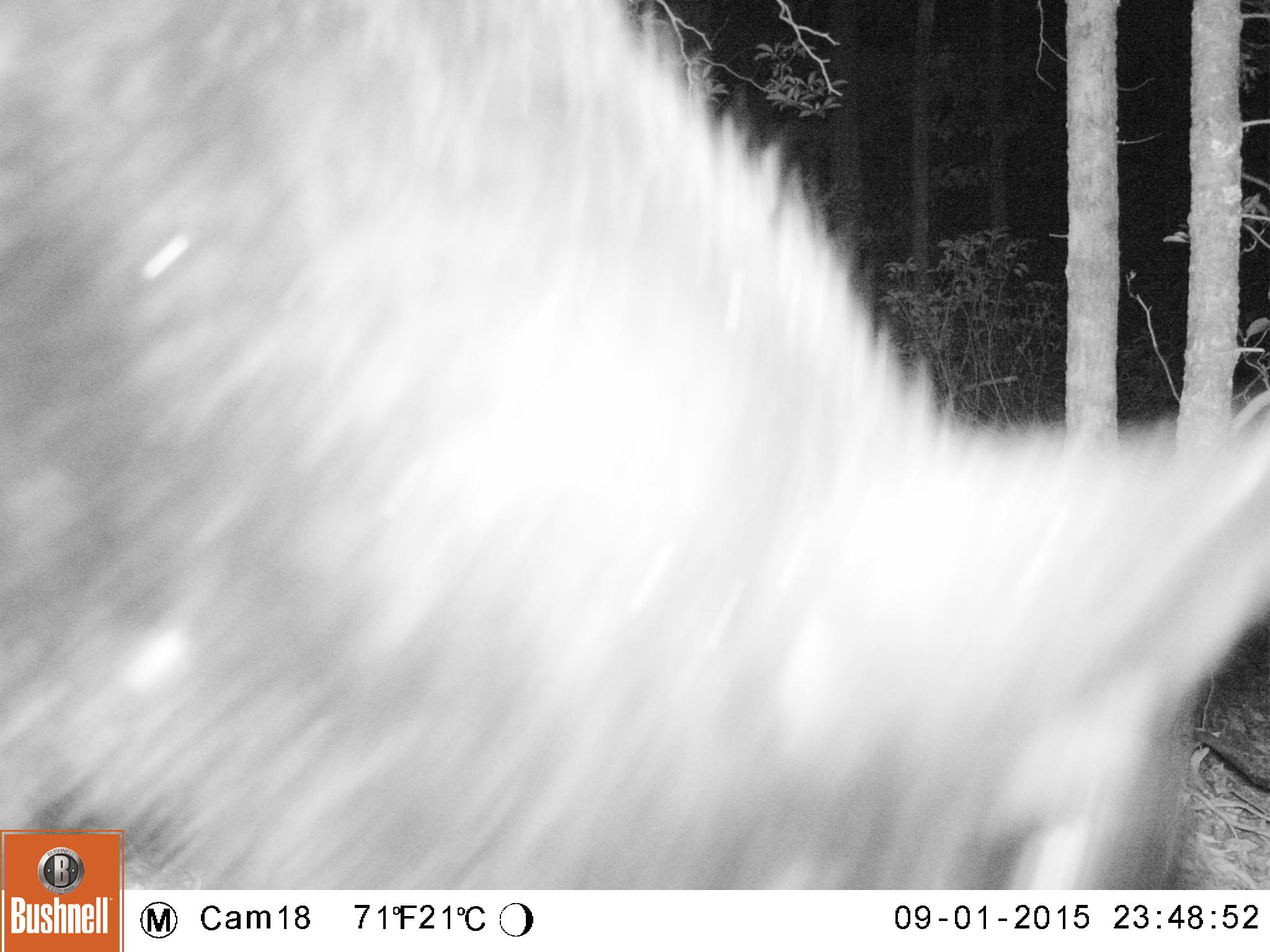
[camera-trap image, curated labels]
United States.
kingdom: Animalia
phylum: Chordata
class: Mammalia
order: Carnivora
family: Ursidae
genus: Ursus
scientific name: Ursus americanus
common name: american black bear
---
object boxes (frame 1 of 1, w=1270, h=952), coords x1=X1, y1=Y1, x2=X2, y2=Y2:
American Black Bear: x1=7, y1=1, x2=1262, y2=886